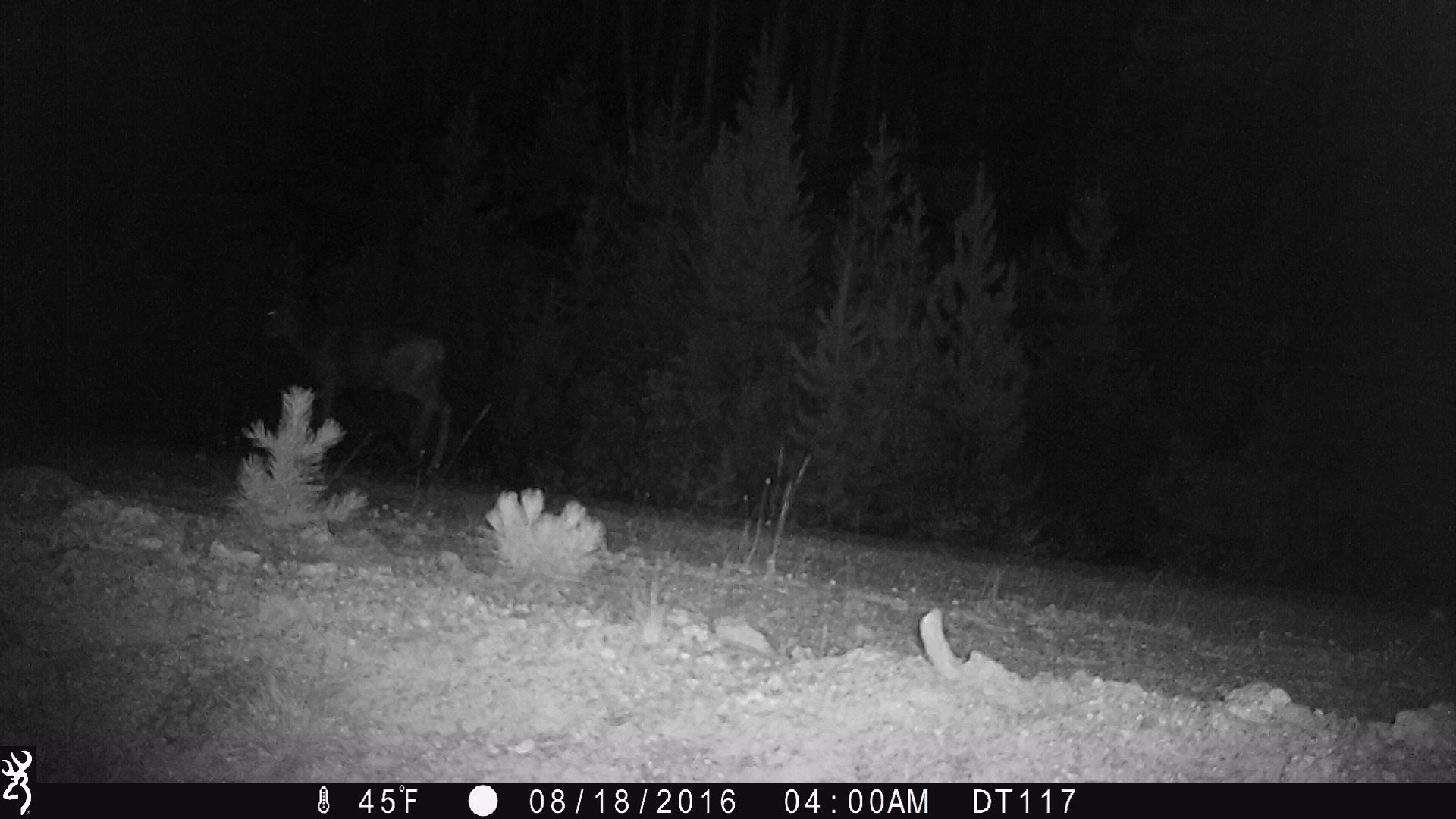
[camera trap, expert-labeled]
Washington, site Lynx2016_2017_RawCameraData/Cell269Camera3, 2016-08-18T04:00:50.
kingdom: Animalia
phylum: Chordata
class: Mammalia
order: Artiodactyla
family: Cervidae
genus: Odocoileus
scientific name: Odocoileus hemionus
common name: mule deer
Odocoileus hemionus (mule deer). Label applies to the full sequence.